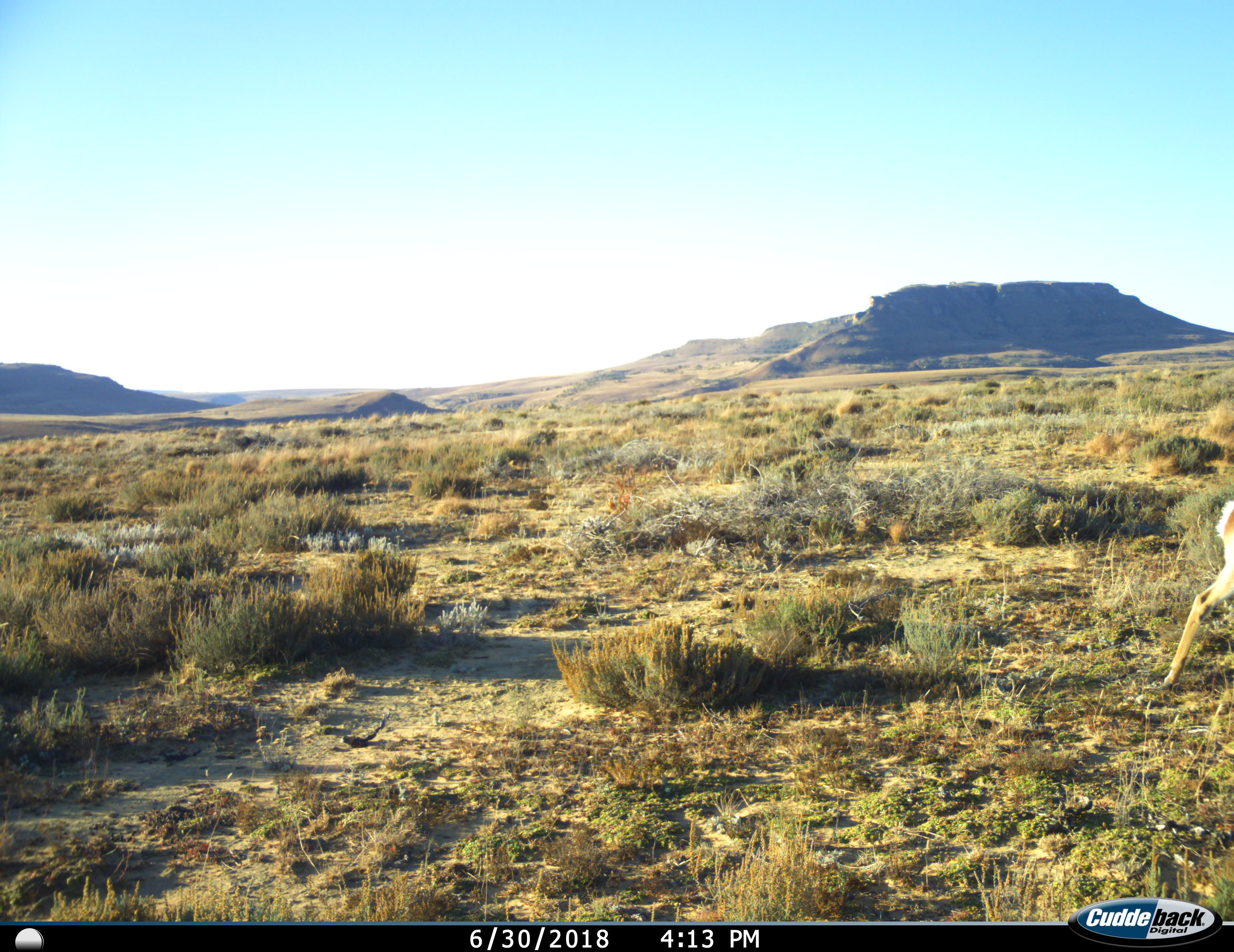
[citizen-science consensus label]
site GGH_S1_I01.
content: unidentified animal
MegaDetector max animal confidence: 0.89